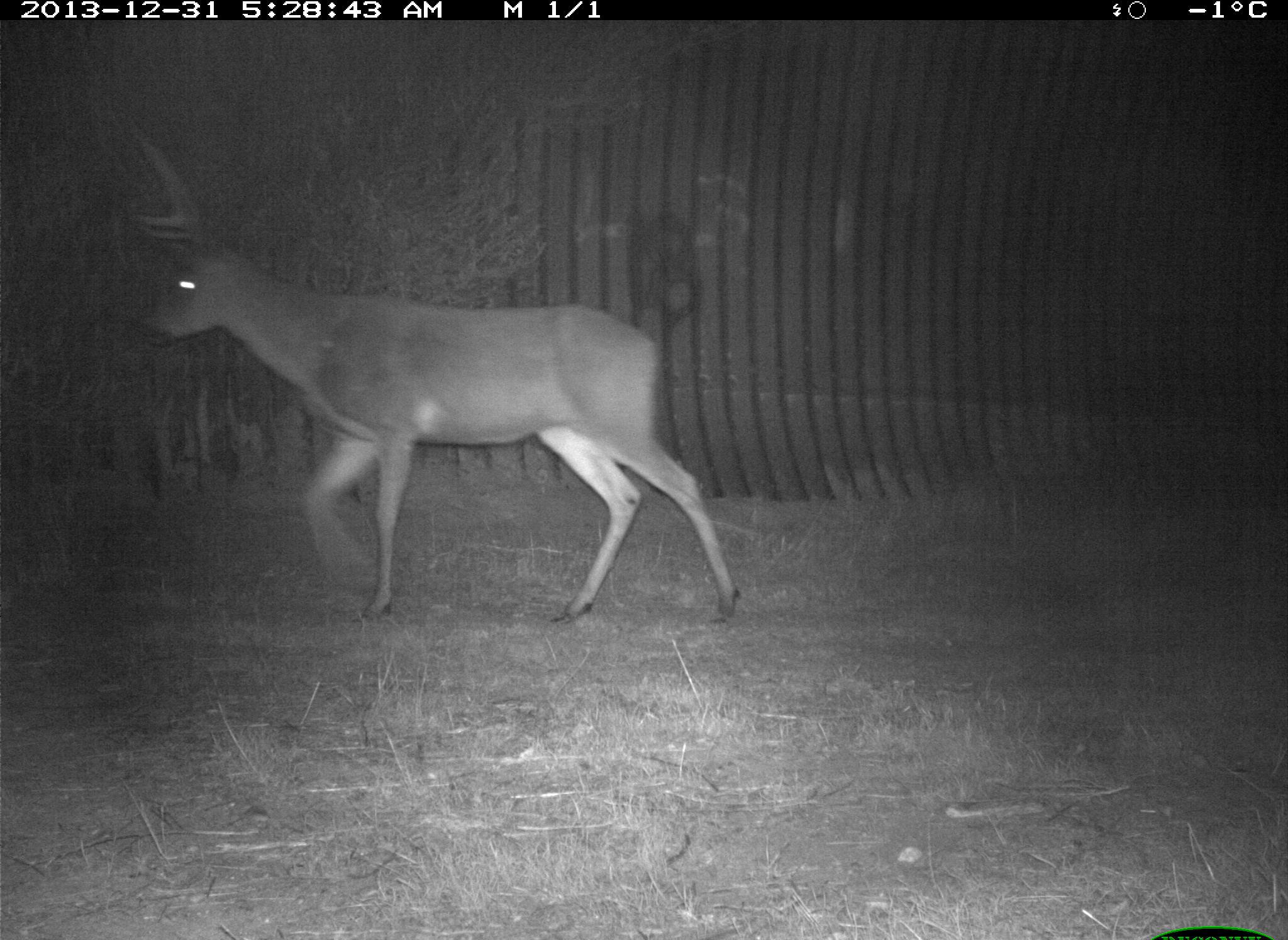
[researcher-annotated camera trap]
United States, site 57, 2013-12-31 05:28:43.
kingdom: Animalia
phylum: Chordata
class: Mammalia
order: Artiodactyla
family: Cervidae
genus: Odocoileus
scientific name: Odocoileus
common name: deer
Deer (Odocoileus).